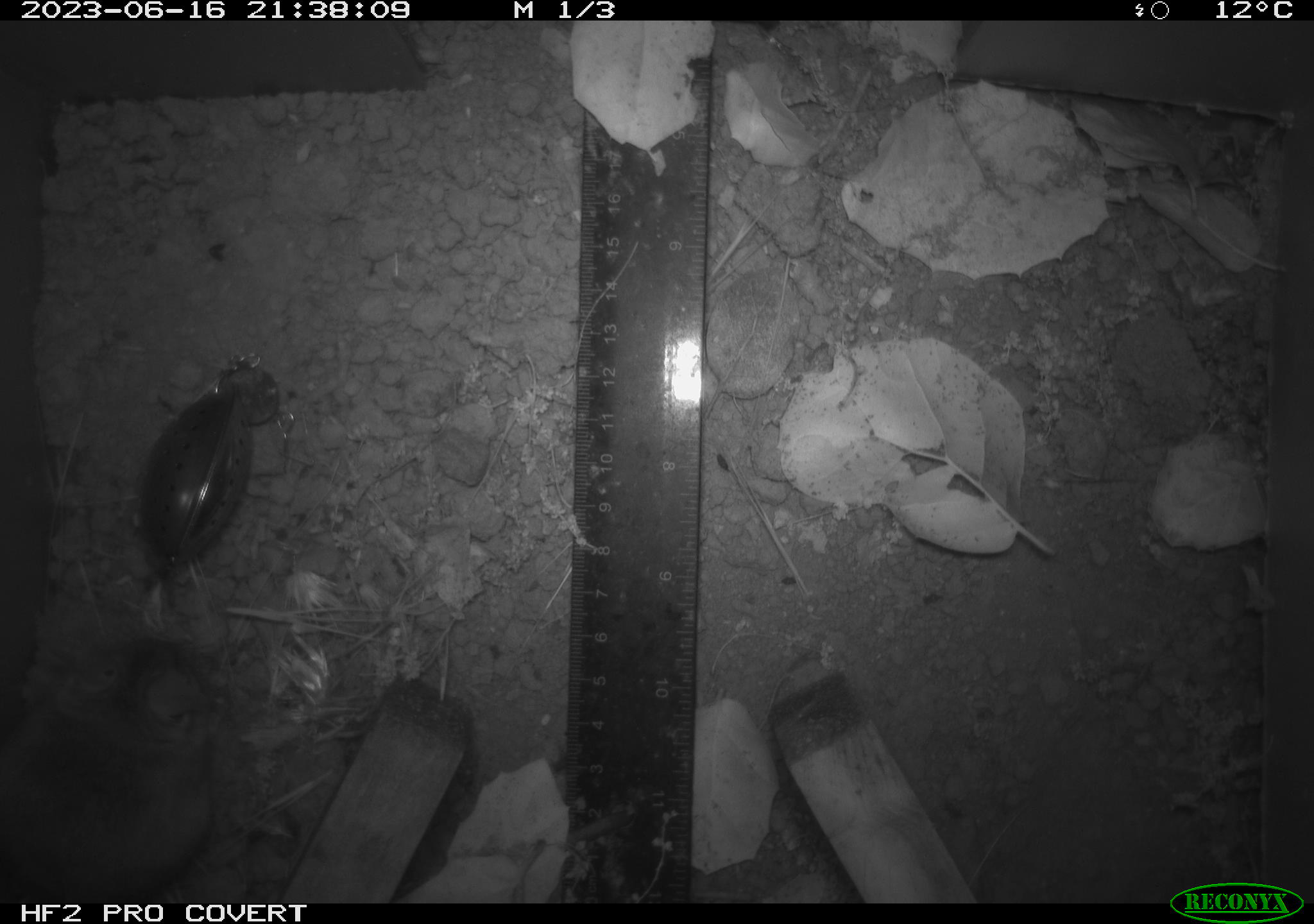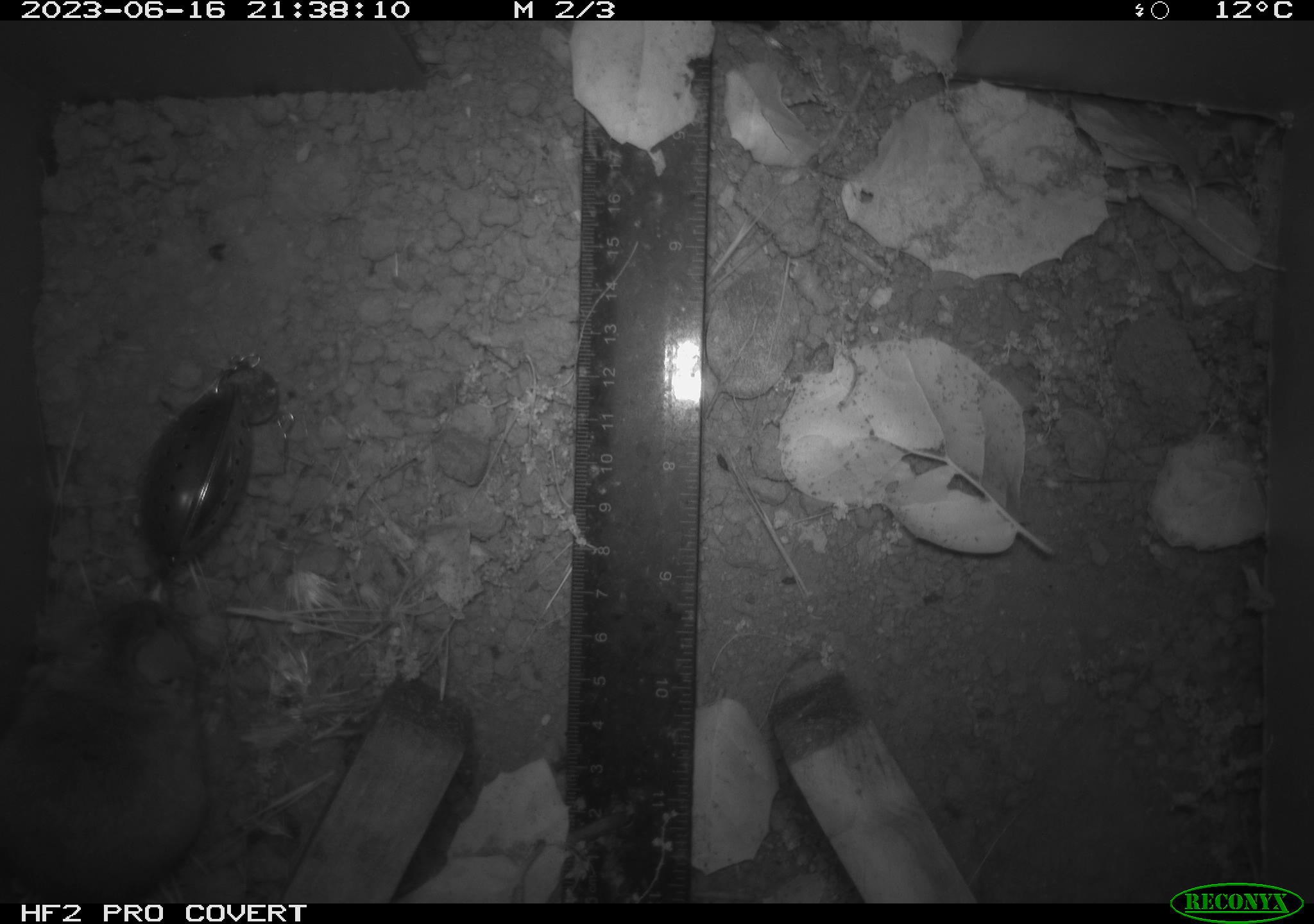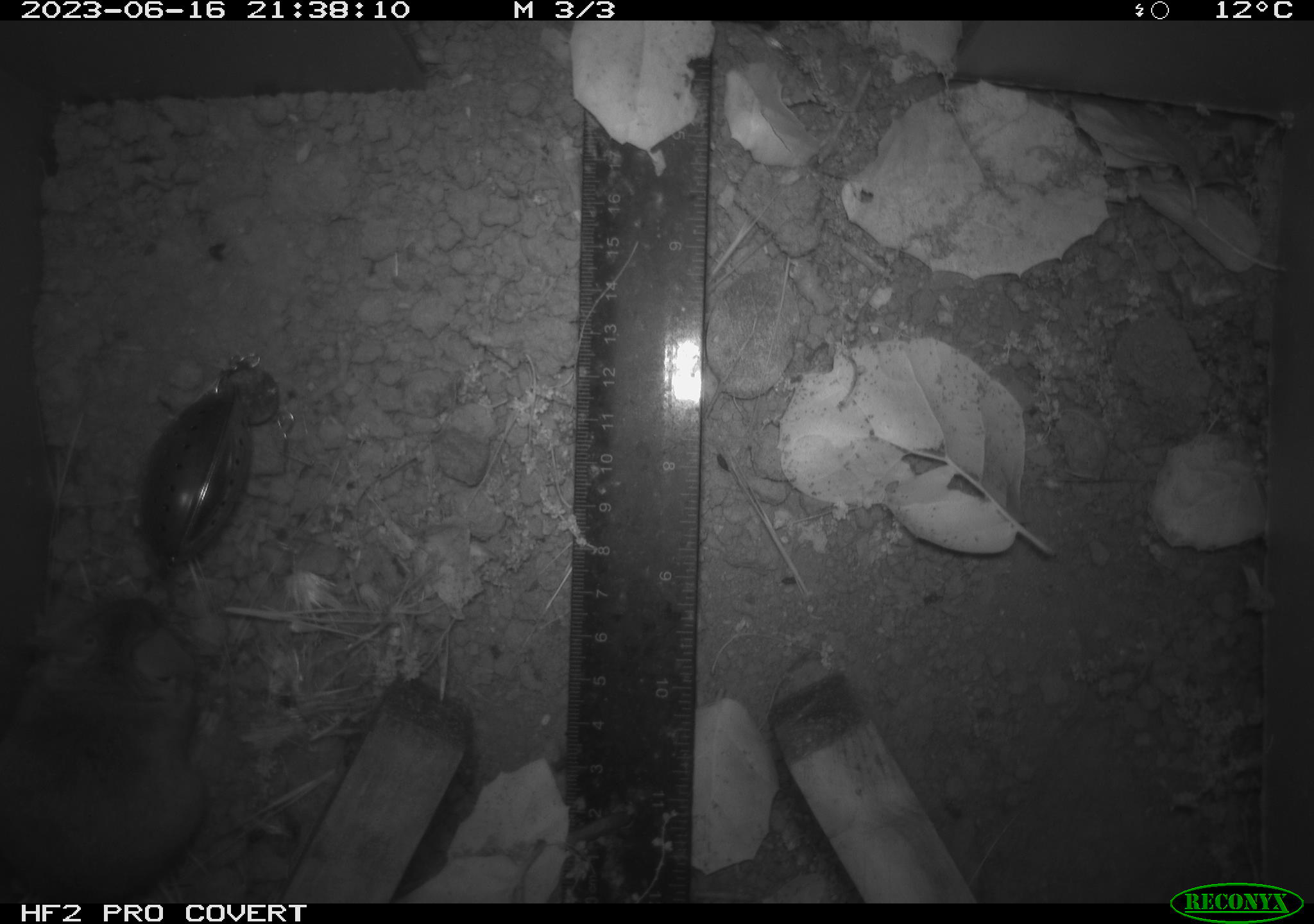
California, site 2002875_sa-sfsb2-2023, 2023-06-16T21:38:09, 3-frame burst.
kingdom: Animalia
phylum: Chordata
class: Mammalia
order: Rodentia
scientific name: Rodentia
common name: mouse species